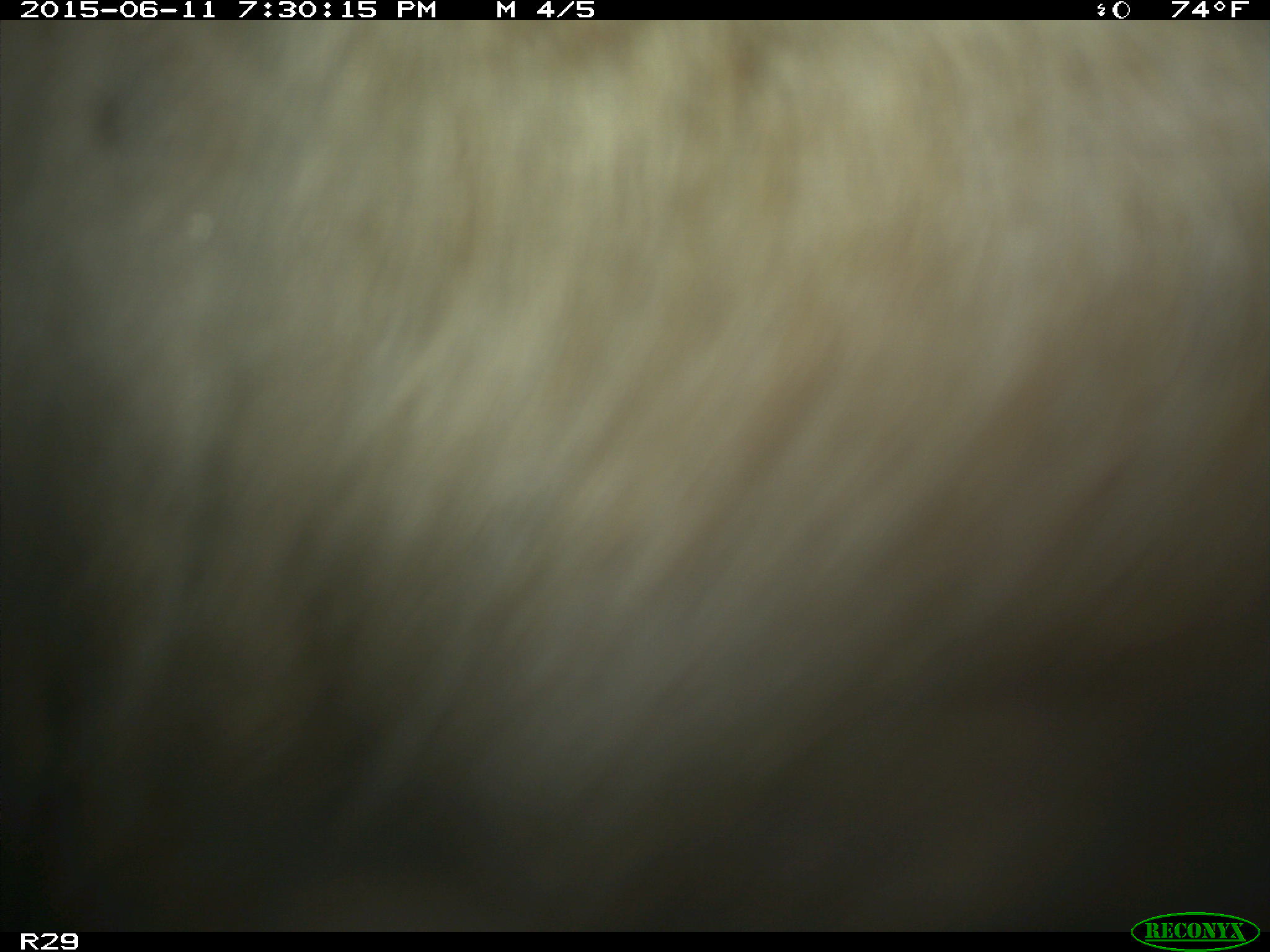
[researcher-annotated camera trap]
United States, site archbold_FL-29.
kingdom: Animalia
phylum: Chordata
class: Mammalia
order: Artiodactyla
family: Bovidae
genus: Bos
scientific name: Bos taurus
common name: domestic cow